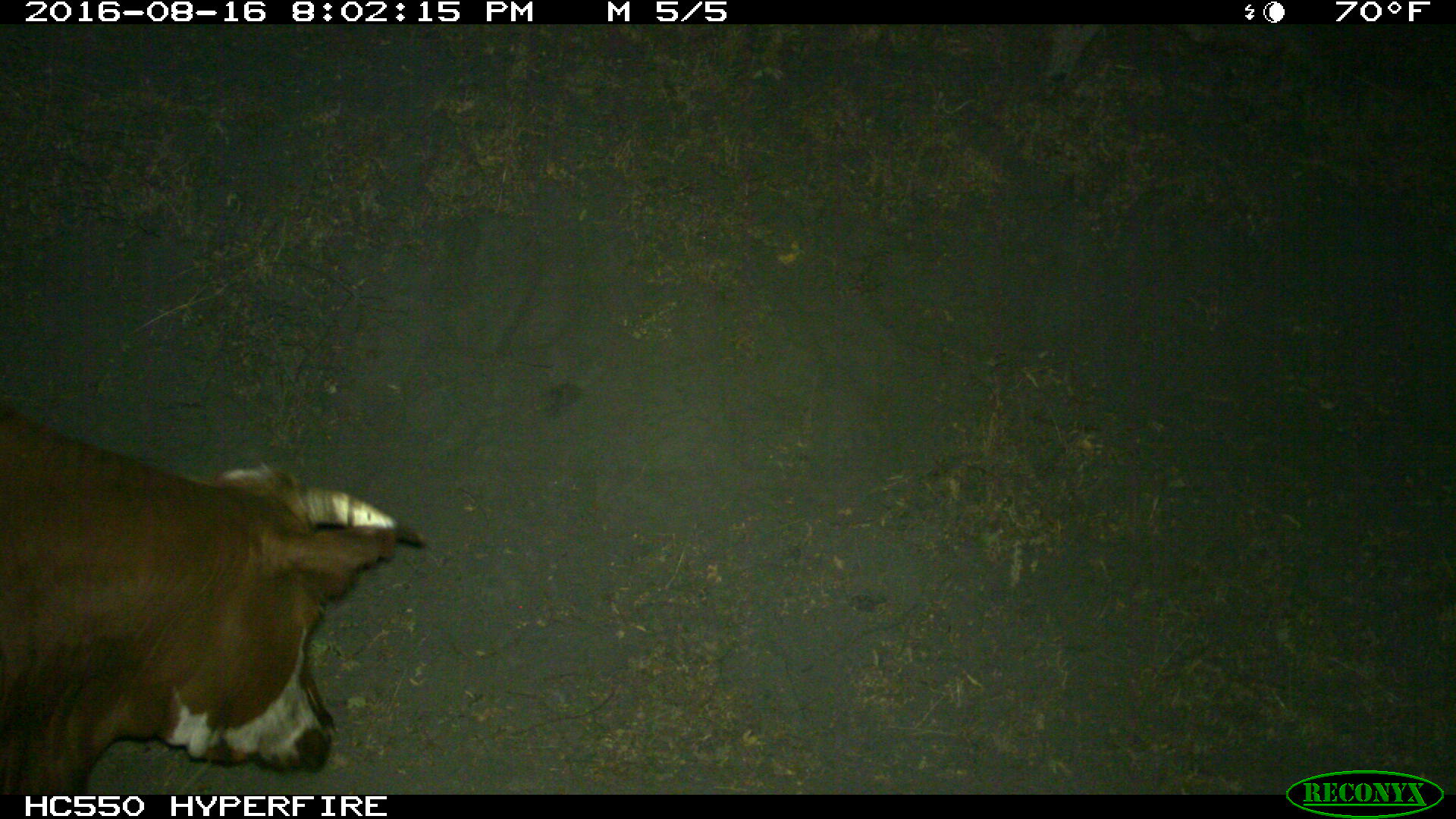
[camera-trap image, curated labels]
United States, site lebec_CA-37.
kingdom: Animalia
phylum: Chordata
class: Mammalia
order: Artiodactyla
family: Bovidae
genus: Bos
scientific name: Bos taurus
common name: domestic cow